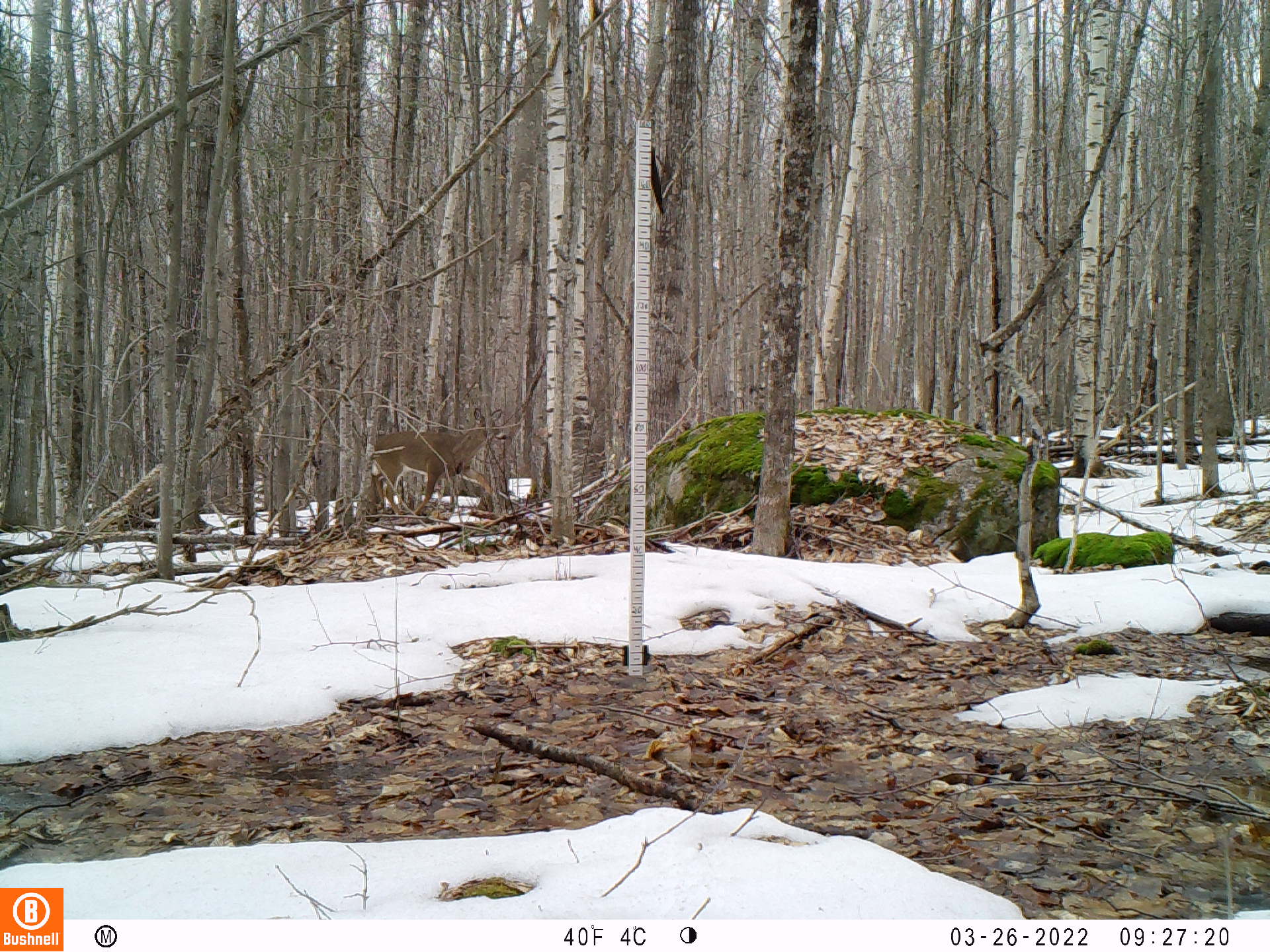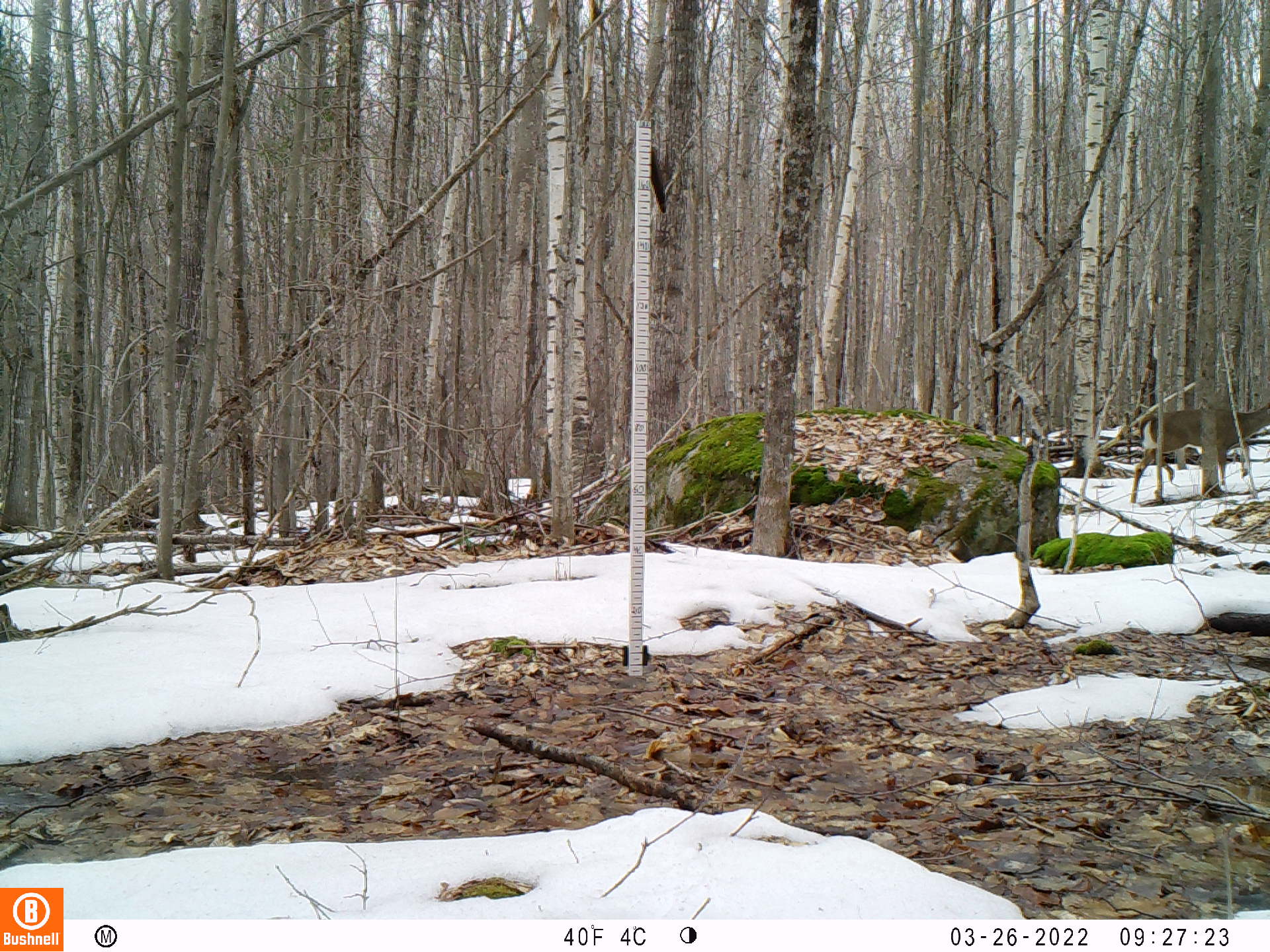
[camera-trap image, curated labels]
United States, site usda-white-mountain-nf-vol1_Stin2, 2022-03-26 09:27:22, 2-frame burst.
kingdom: Animalia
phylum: Chordata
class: Mammalia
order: Artiodactyla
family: Cervidae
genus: Odocoileus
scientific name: Odocoileus virginianus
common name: white-tailed deer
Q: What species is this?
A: White-tailed deer (Odocoileus virginianus).